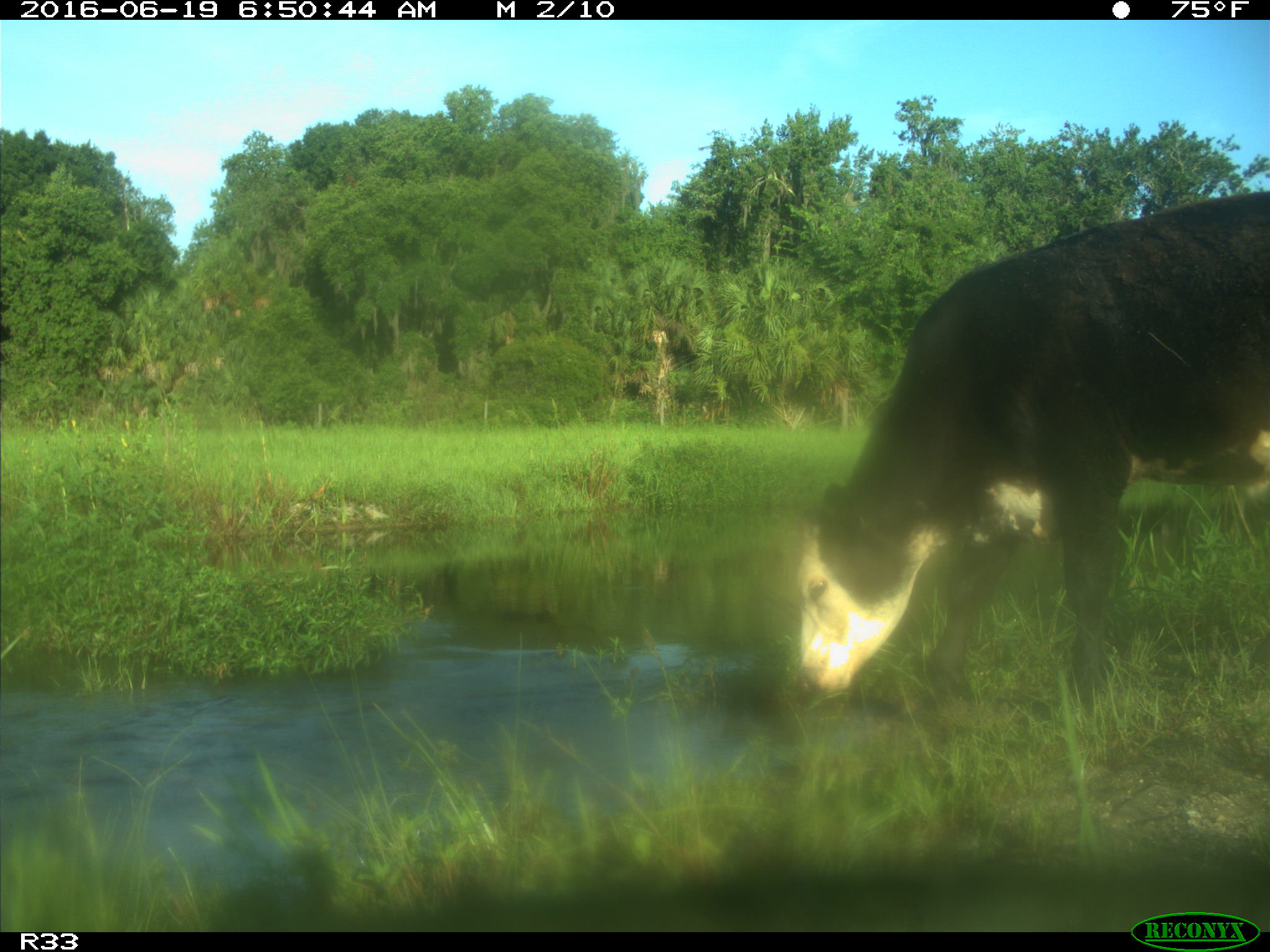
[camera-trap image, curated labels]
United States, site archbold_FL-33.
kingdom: Animalia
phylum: Chordata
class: Mammalia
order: Artiodactyla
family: Bovidae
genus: Bos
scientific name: Bos taurus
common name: domestic cow